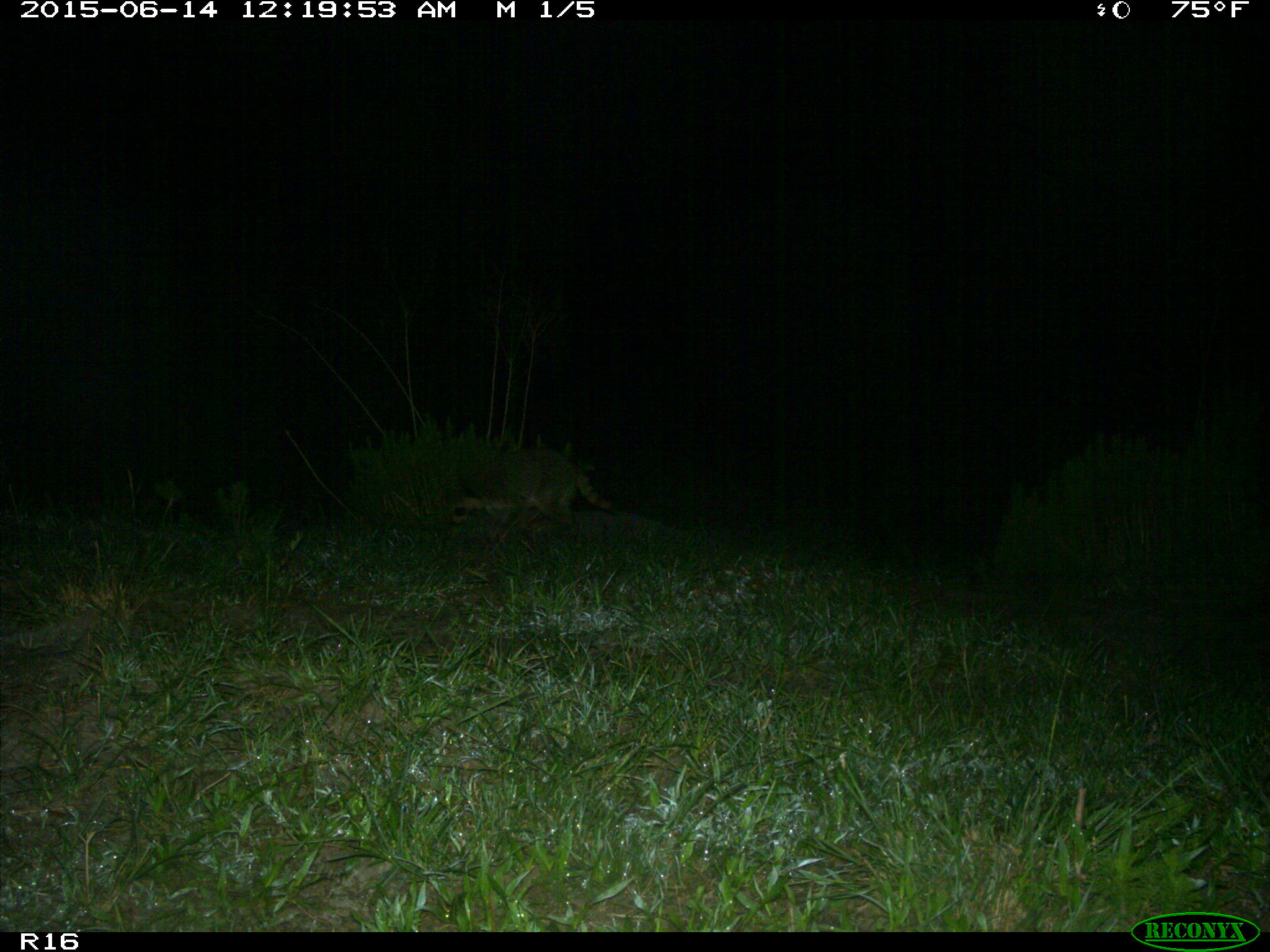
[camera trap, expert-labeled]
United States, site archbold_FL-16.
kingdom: Animalia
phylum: Chordata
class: Mammalia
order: Carnivora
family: Procyonidae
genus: Procyon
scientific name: Procyon lotor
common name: common raccoon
Procyon lotor (common raccoon).